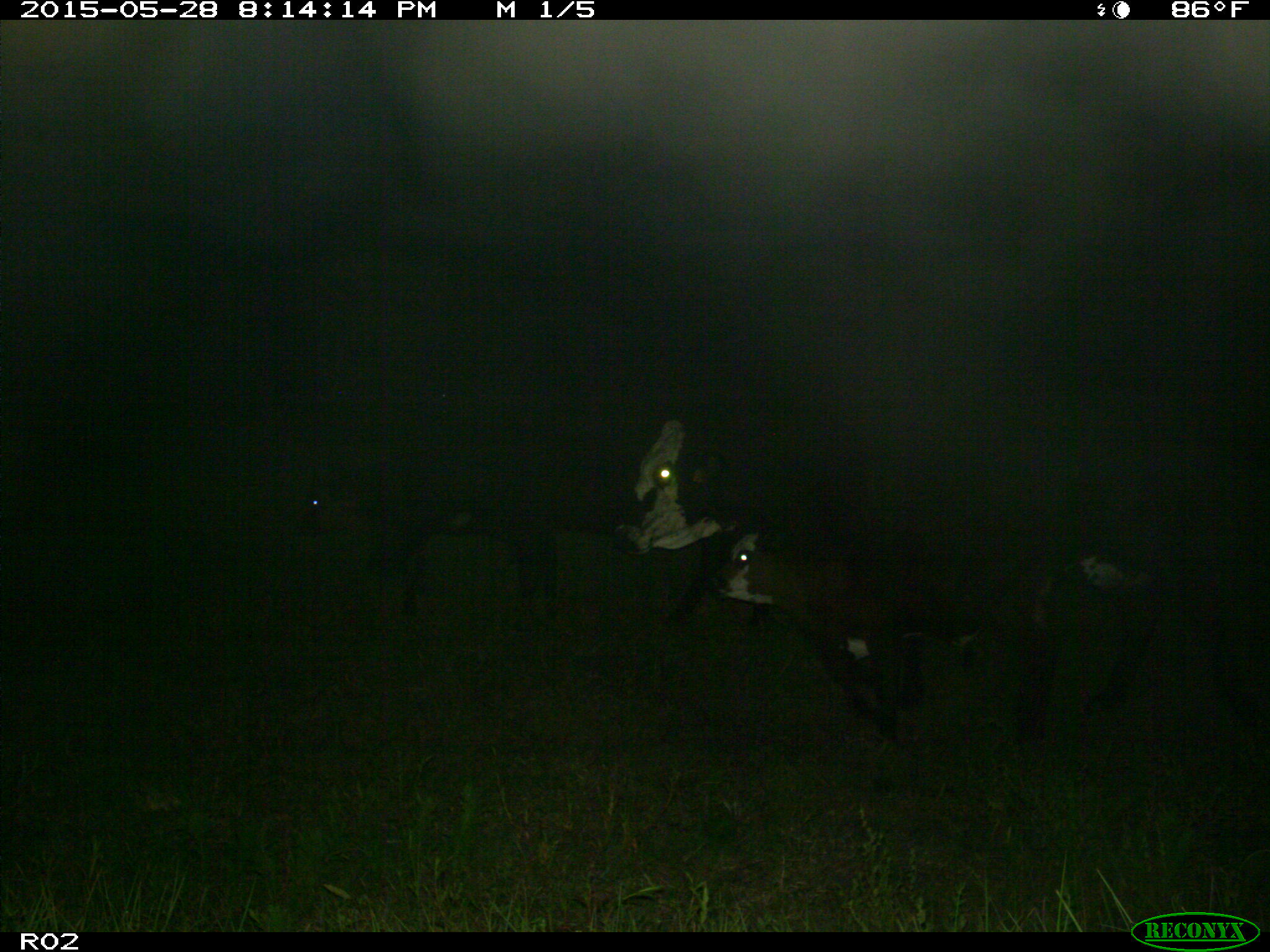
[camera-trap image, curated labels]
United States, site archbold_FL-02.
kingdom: Animalia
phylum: Chordata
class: Mammalia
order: Artiodactyla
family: Bovidae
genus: Bos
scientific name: Bos taurus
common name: domestic cow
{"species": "Bos taurus (domestic cow)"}